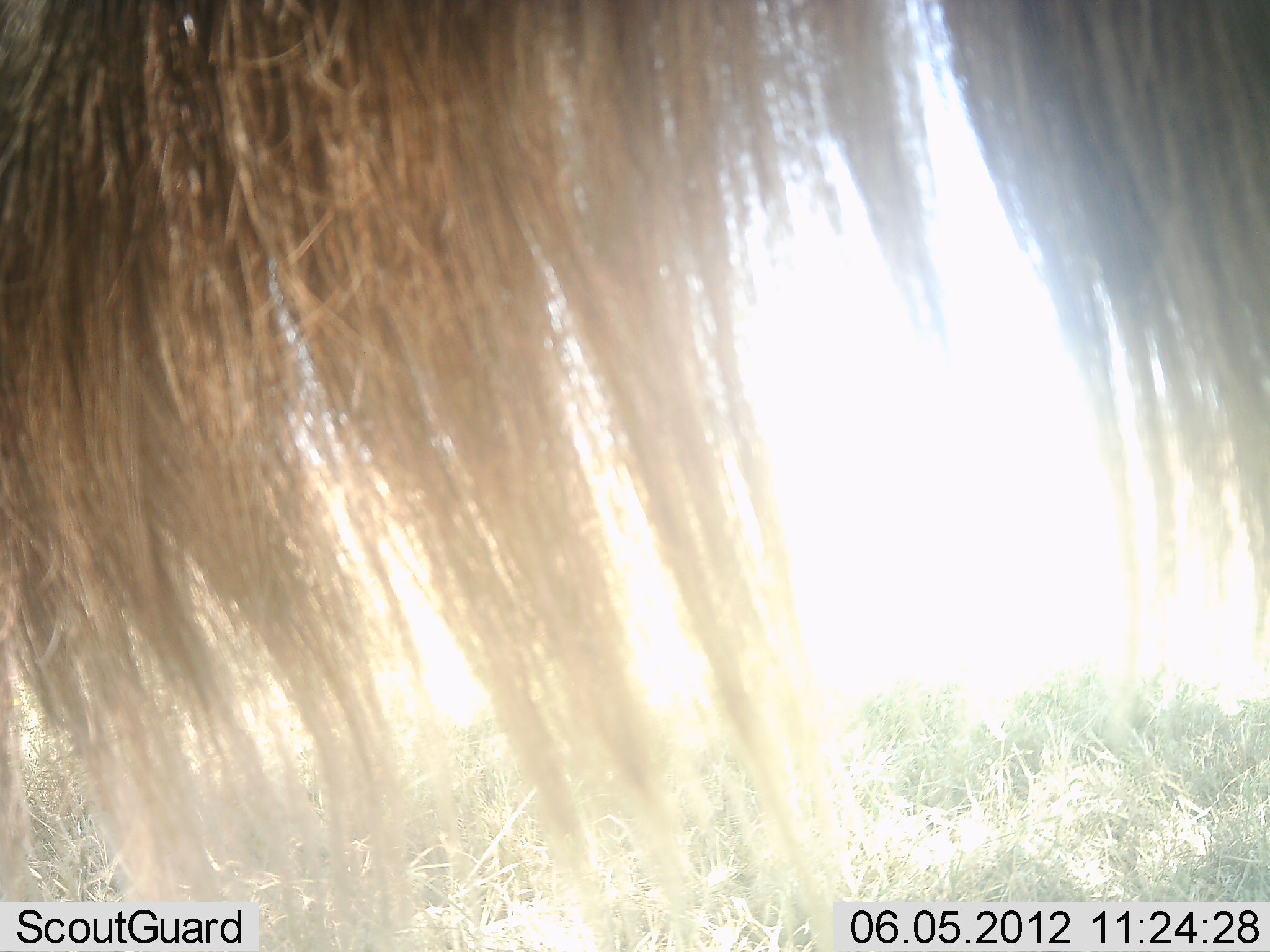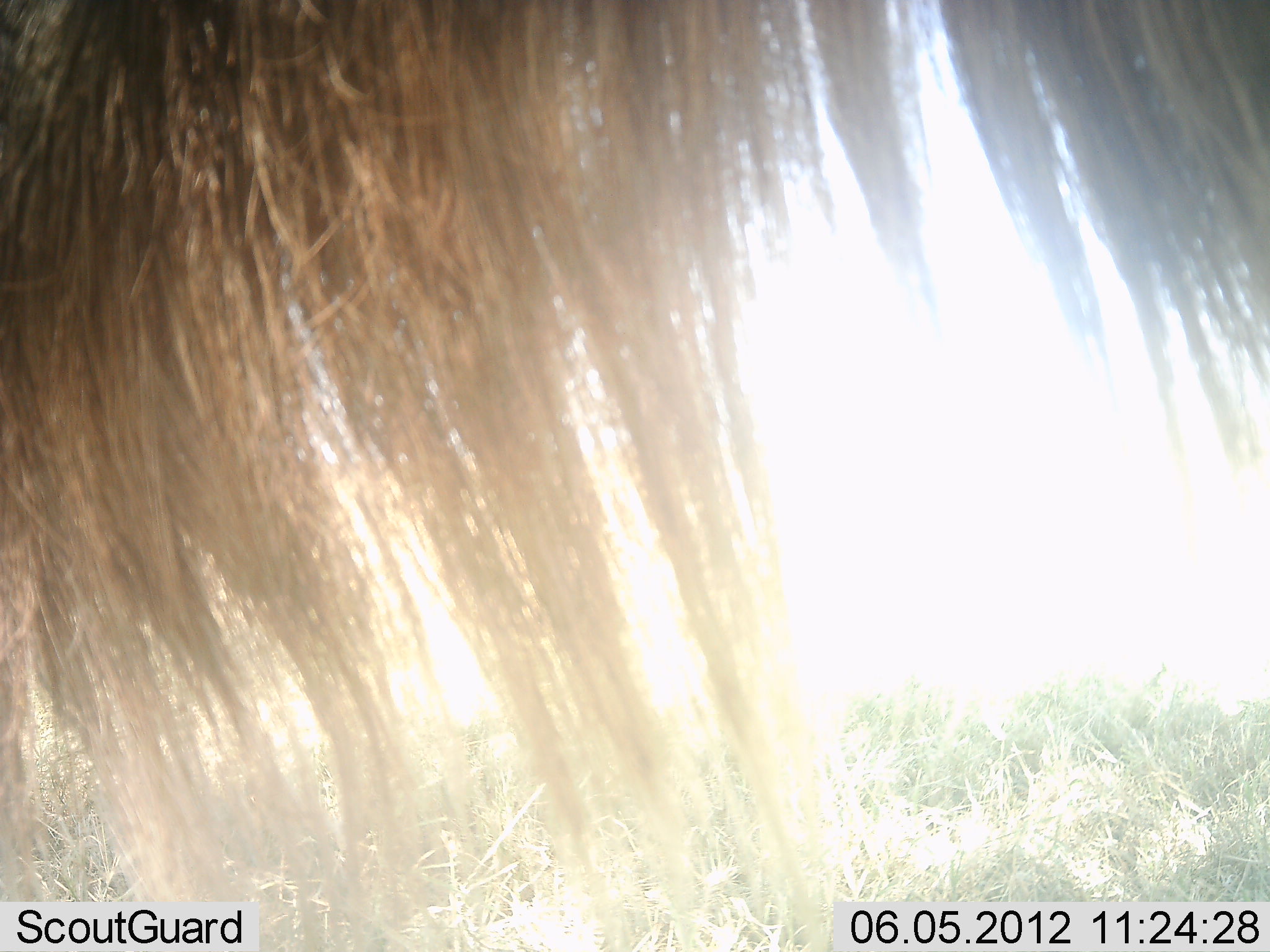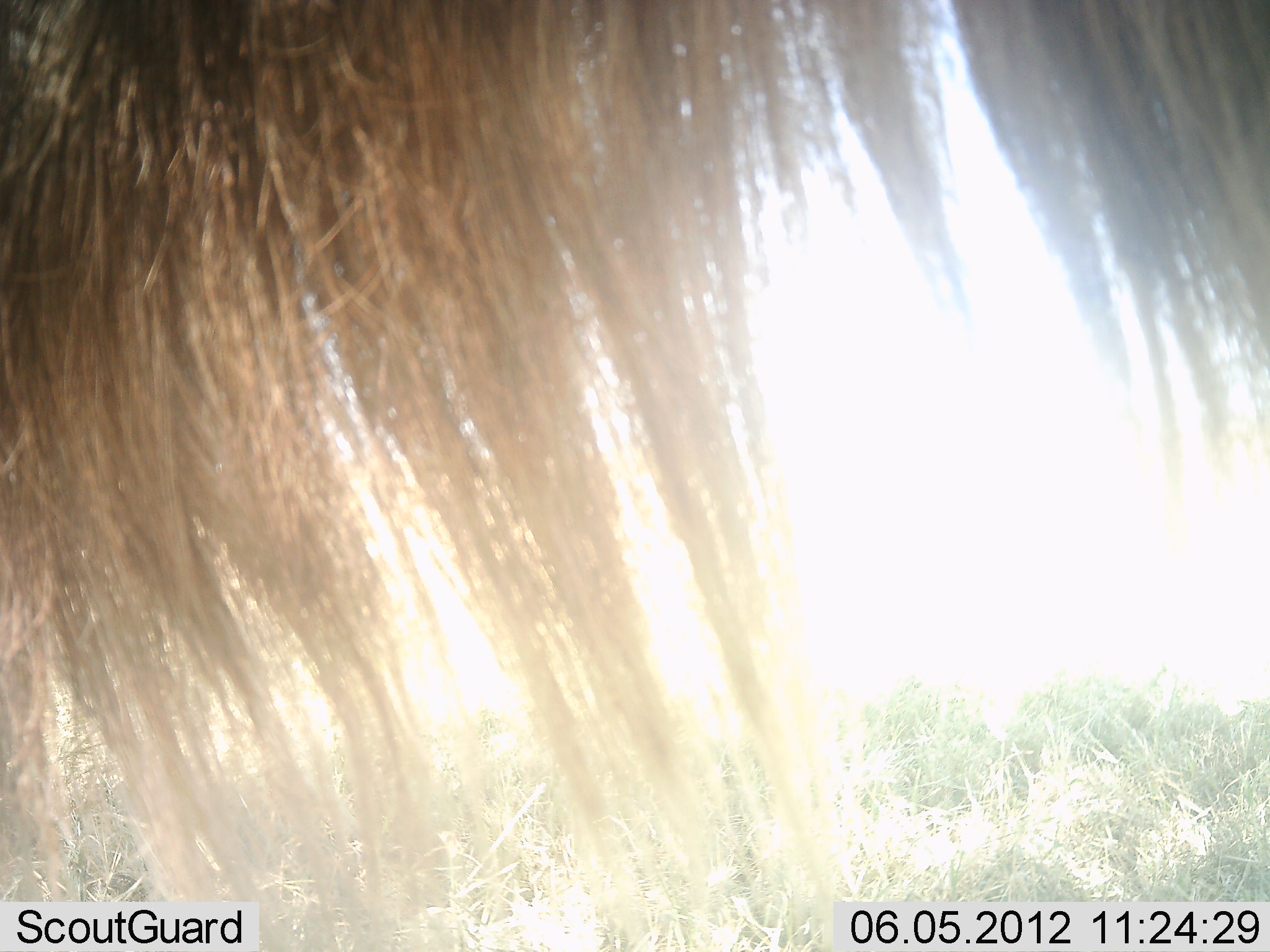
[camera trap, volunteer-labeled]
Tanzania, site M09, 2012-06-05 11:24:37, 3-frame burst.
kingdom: Animalia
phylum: Chordata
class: Mammalia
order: Artiodactyla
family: Bovidae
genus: Connochaetes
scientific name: Connochaetes taurinus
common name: blue wildebeest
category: wildebeest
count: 1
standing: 100%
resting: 0%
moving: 0%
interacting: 0%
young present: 0%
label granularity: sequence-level